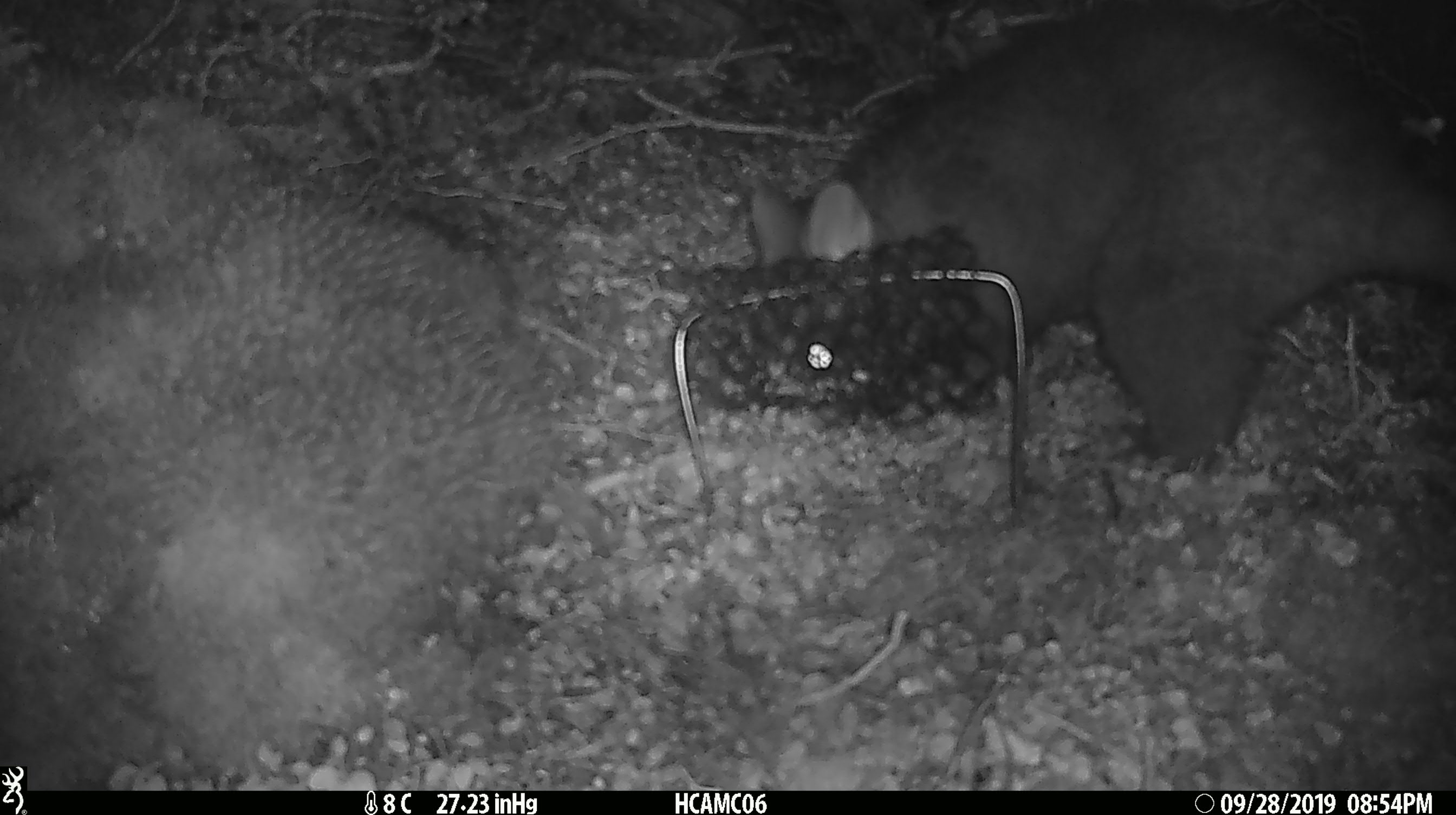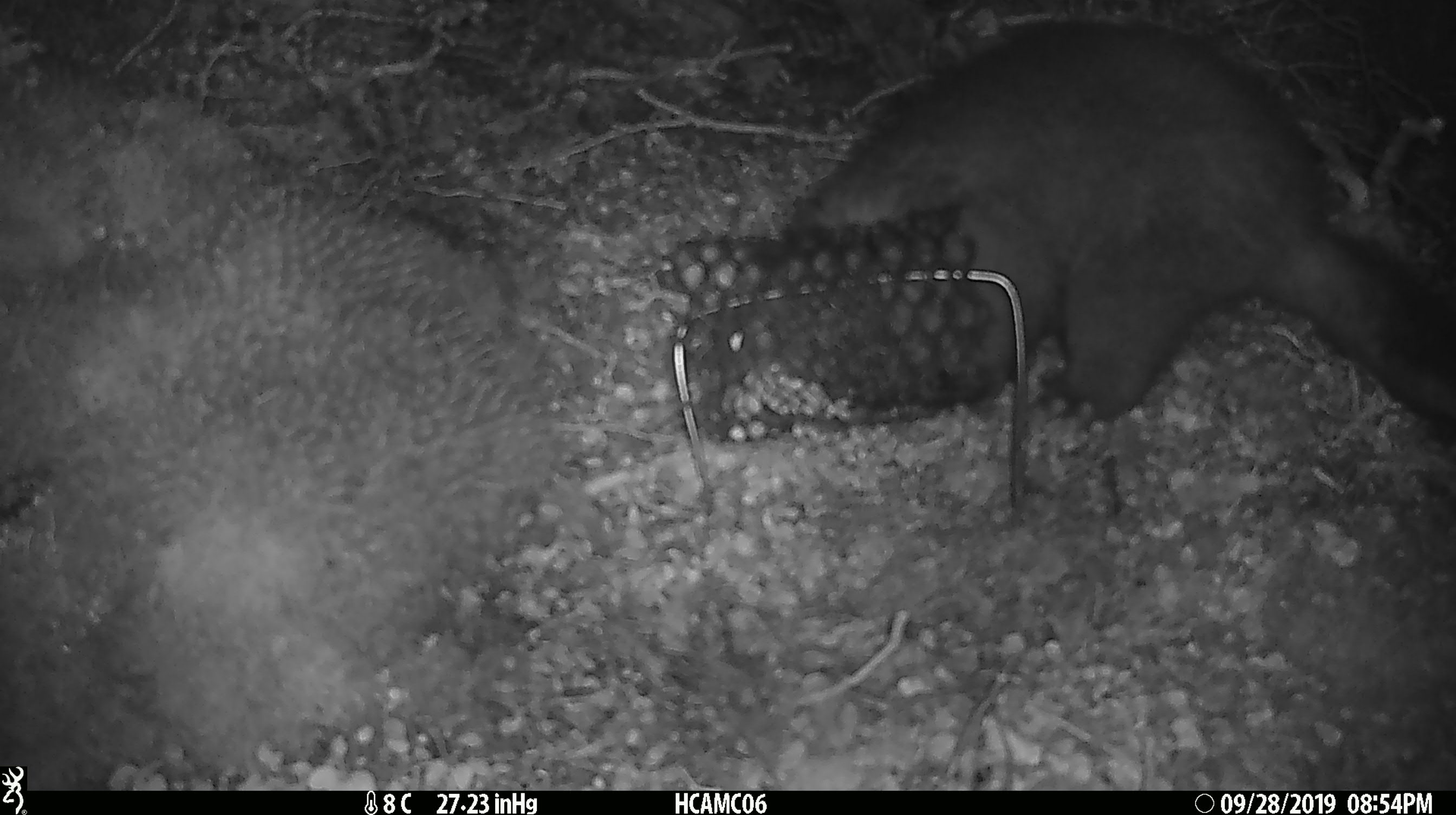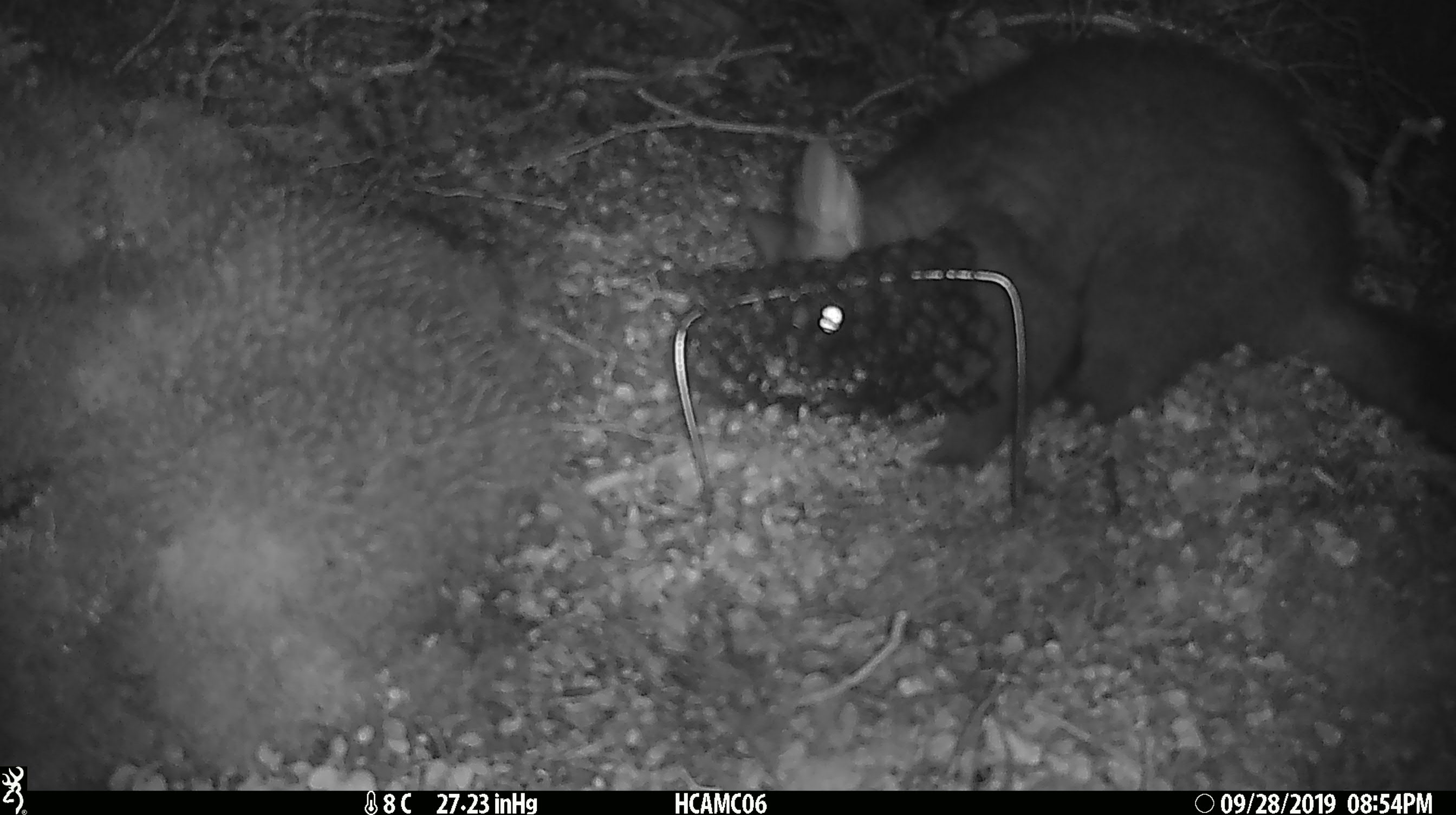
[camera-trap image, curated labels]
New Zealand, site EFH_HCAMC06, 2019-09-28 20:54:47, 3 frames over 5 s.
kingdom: Animalia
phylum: Chordata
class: Mammalia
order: Diprotodontia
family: Phalangeridae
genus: Trichosurus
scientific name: Trichosurus vulpecula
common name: common brushtail possum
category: possum